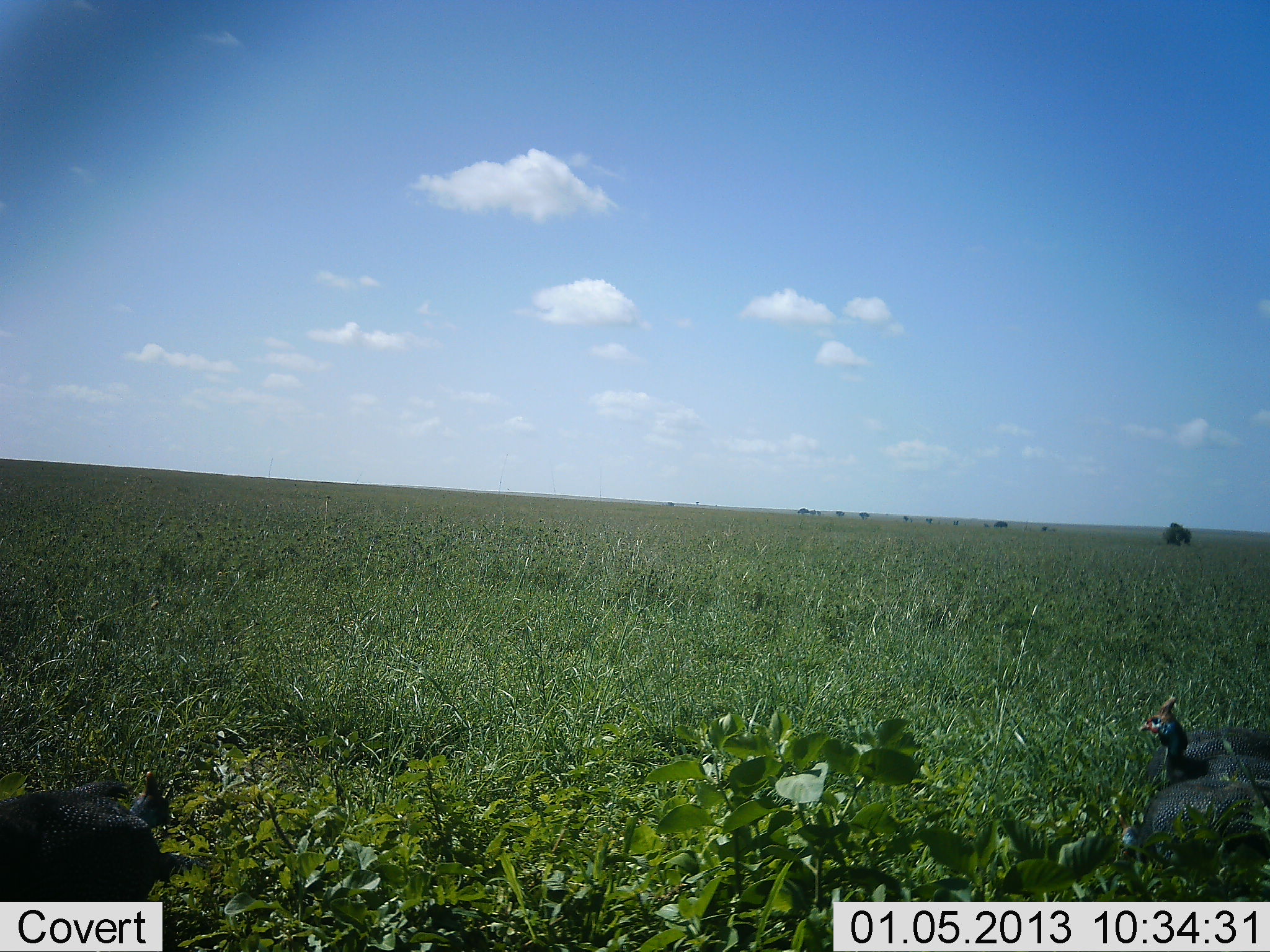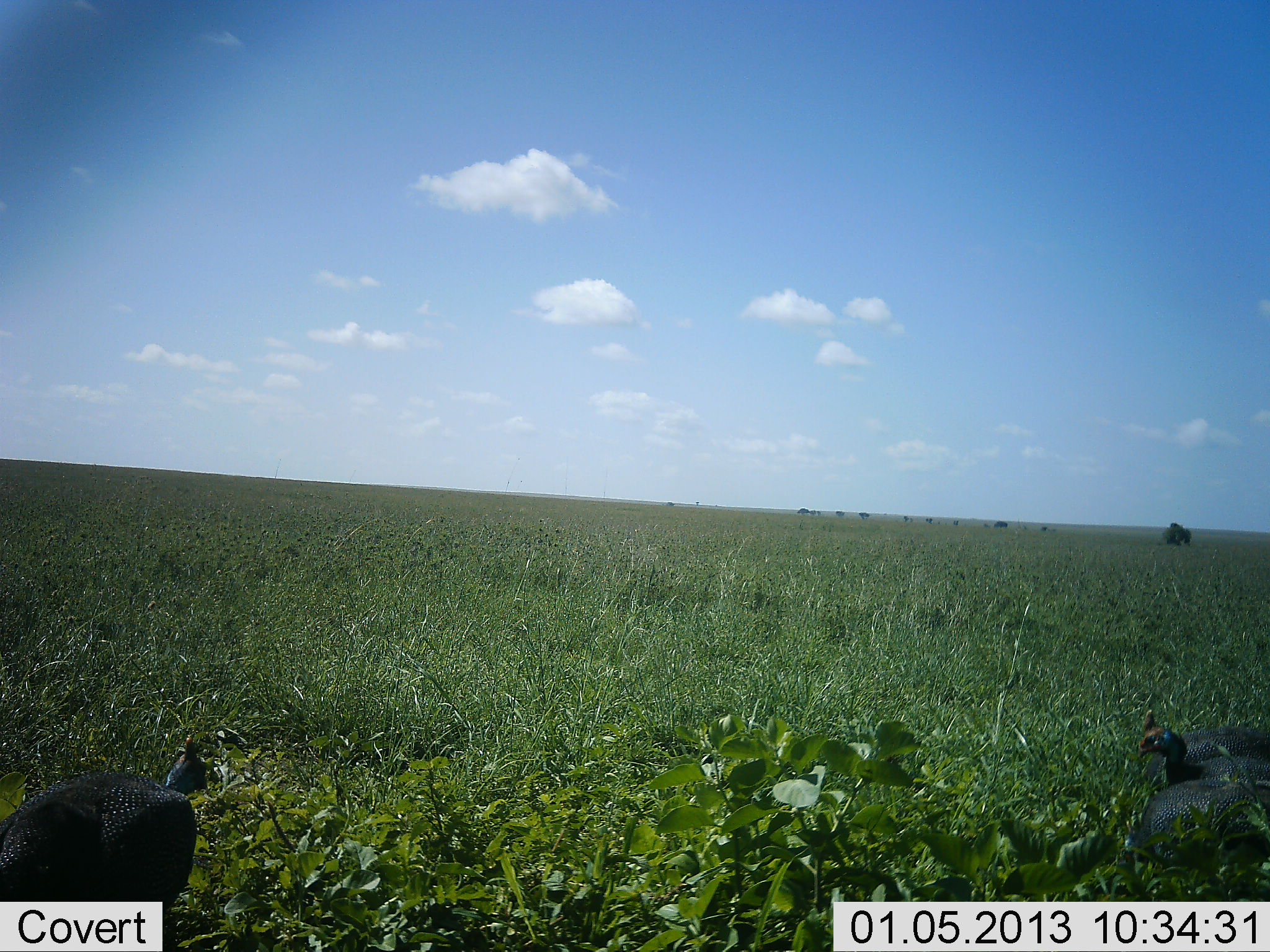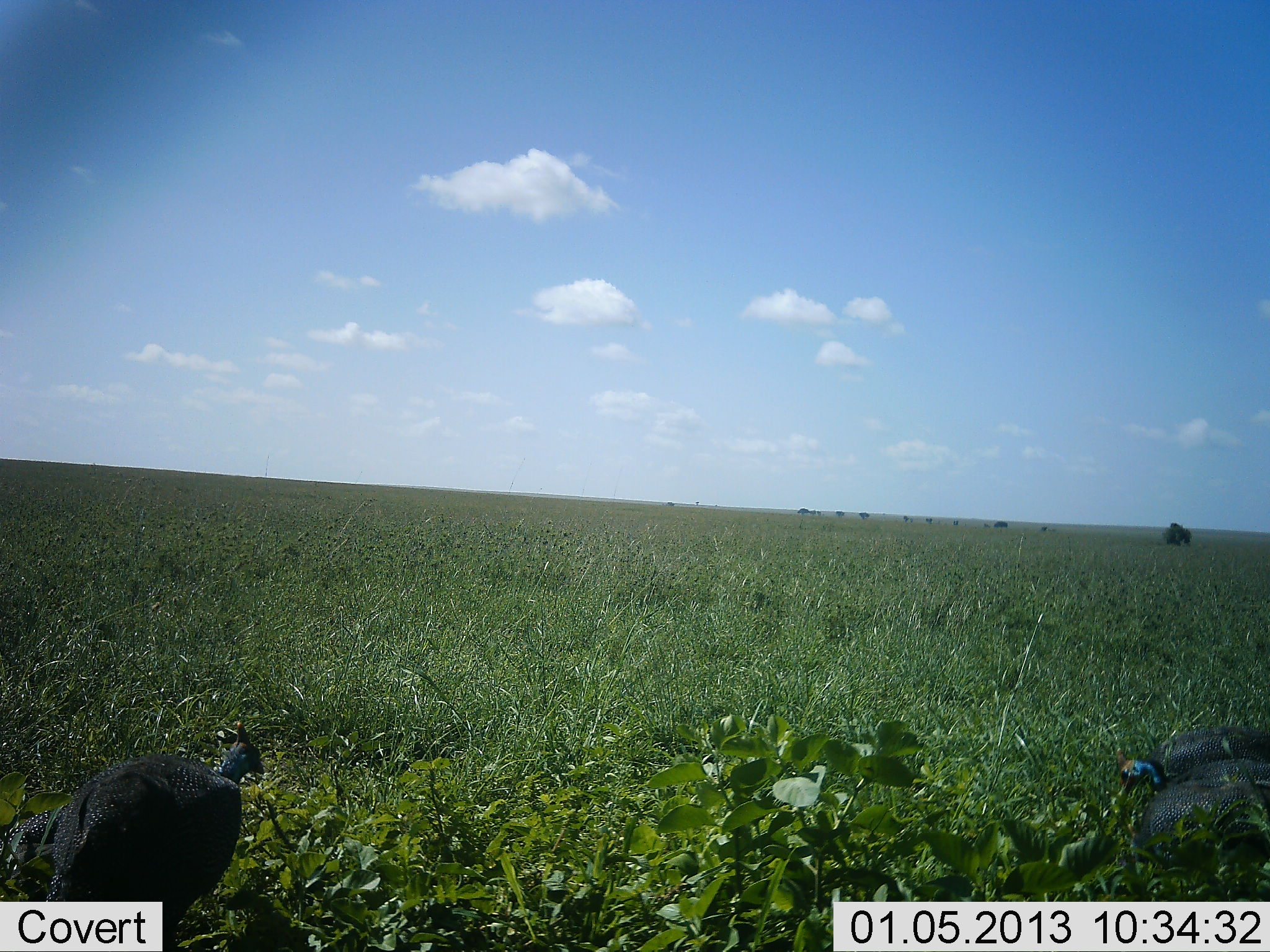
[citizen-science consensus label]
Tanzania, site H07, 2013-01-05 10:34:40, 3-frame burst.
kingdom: Animalia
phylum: Chordata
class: Aves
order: Galliformes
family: Numididae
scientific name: Numididae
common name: guinea fowl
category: guineafowl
Guineafowl (guinea fowl) (Numididae), count 3. Behavior (volunteer vote fractions): standing 43%, resting 14%, moving 21%, interacting 2%. Young present (vote fraction): 0%. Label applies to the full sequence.